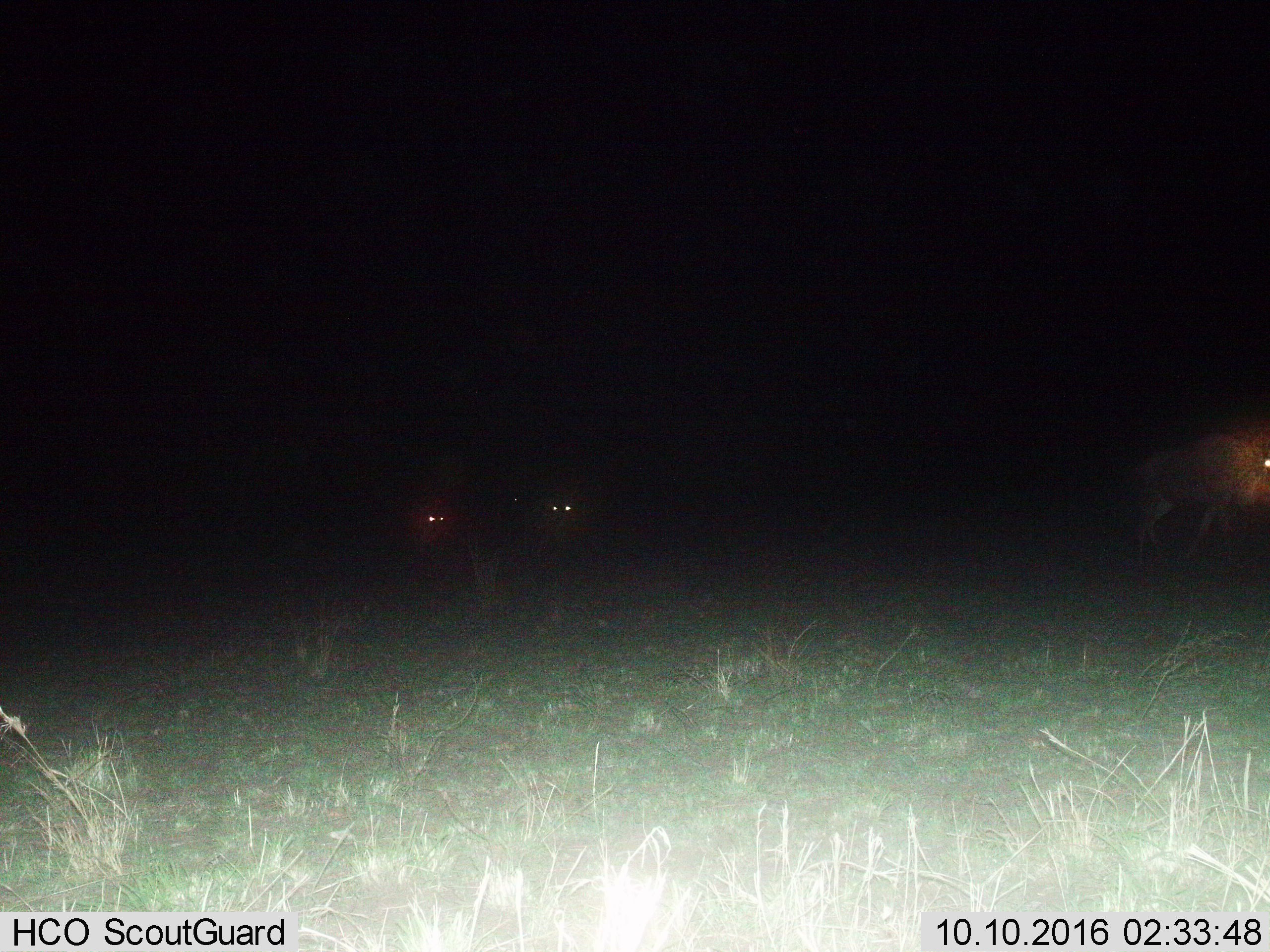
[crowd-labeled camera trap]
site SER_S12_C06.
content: unidentified animal